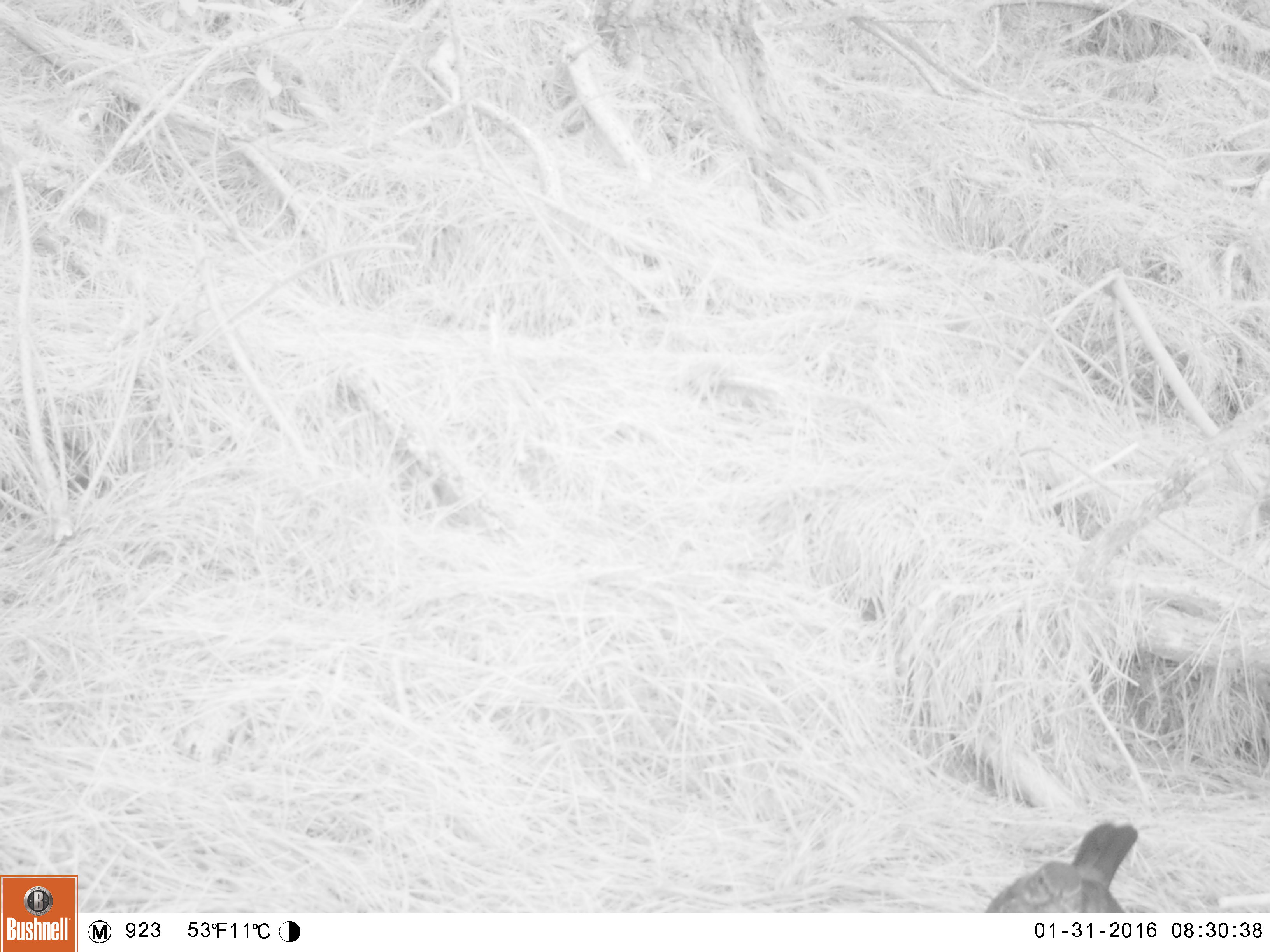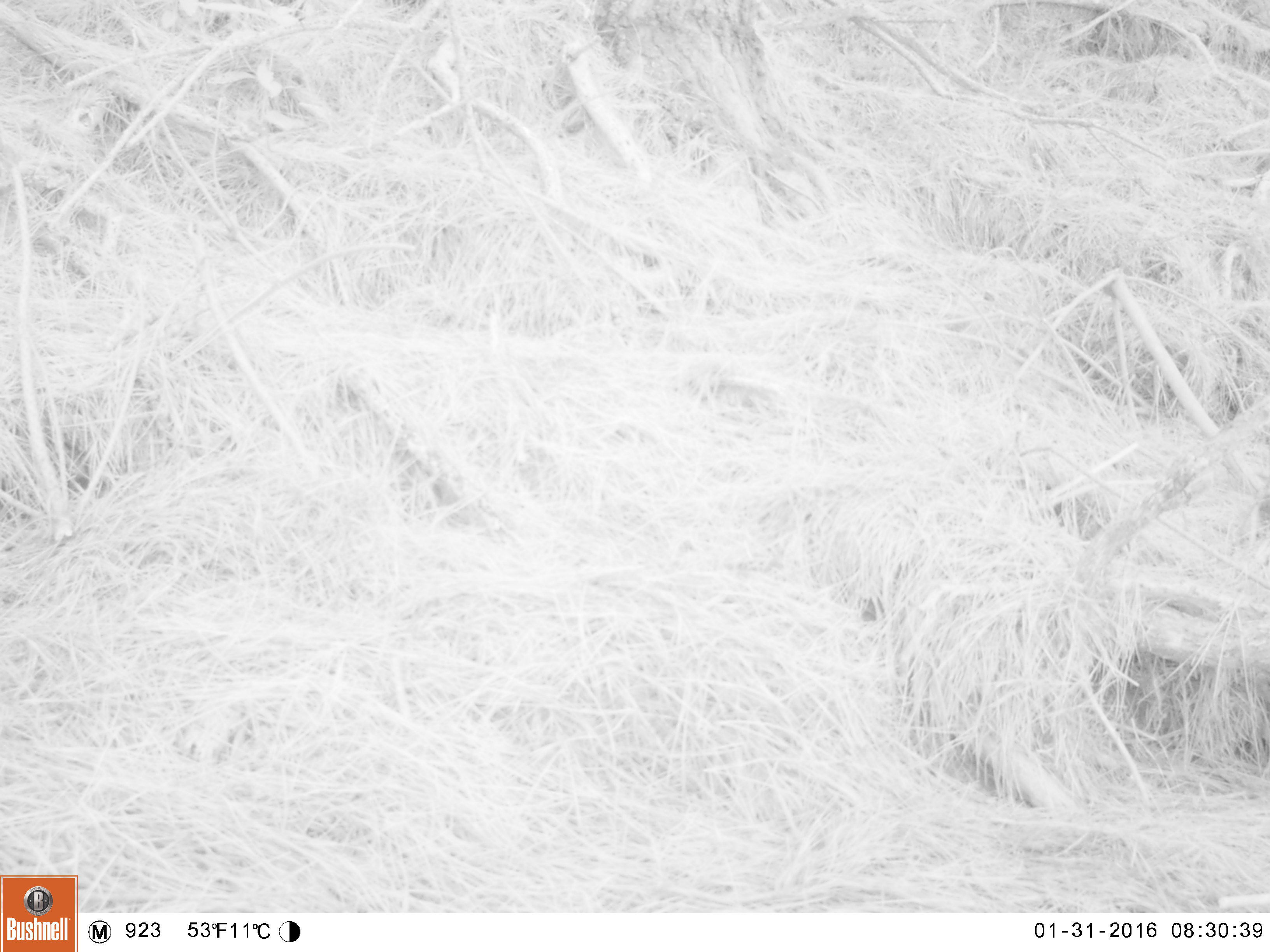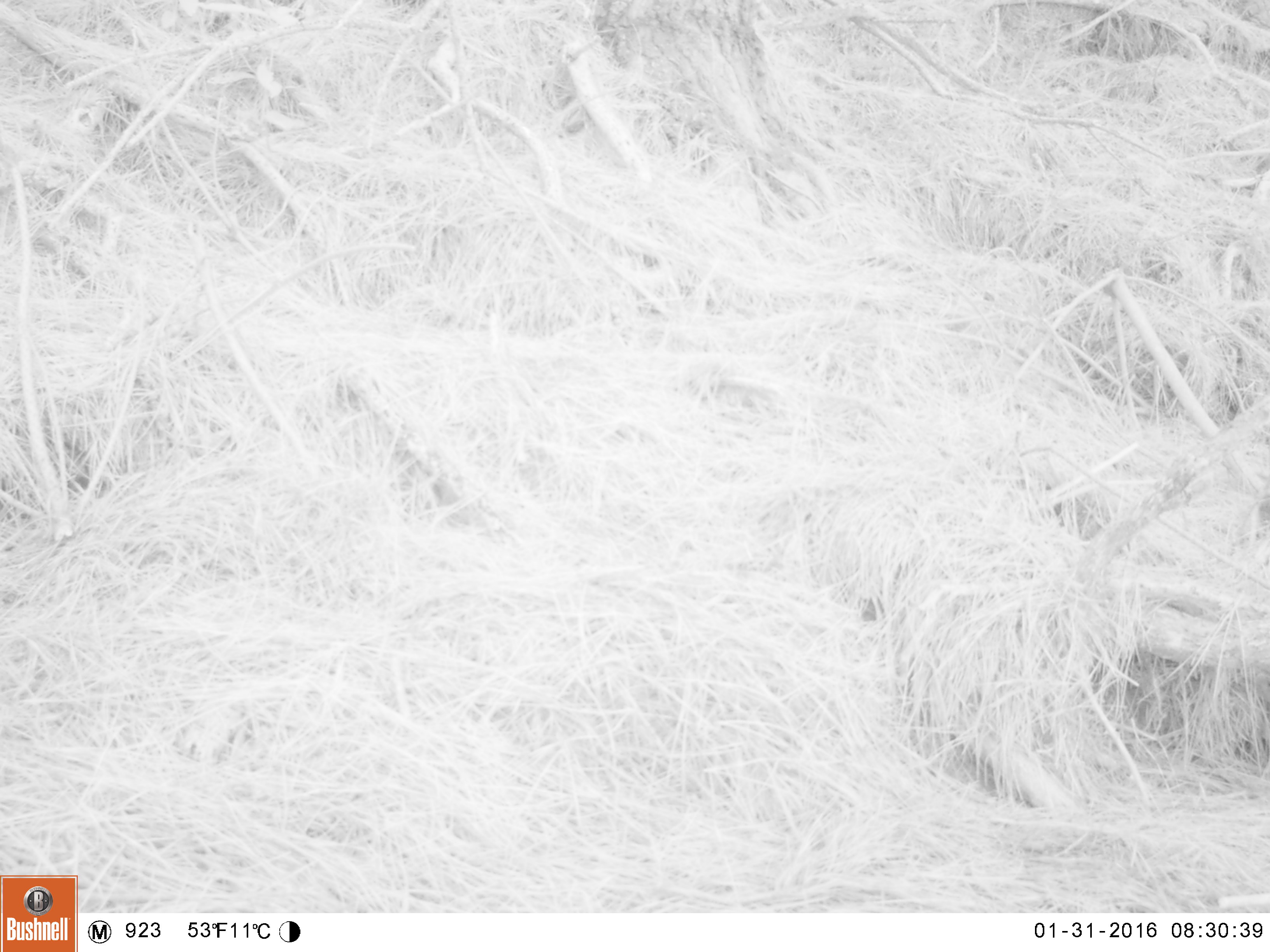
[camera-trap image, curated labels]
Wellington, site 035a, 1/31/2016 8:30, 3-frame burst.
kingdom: Animalia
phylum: Chordata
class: Aves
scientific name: Aves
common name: bird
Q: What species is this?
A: Bird (Aves).